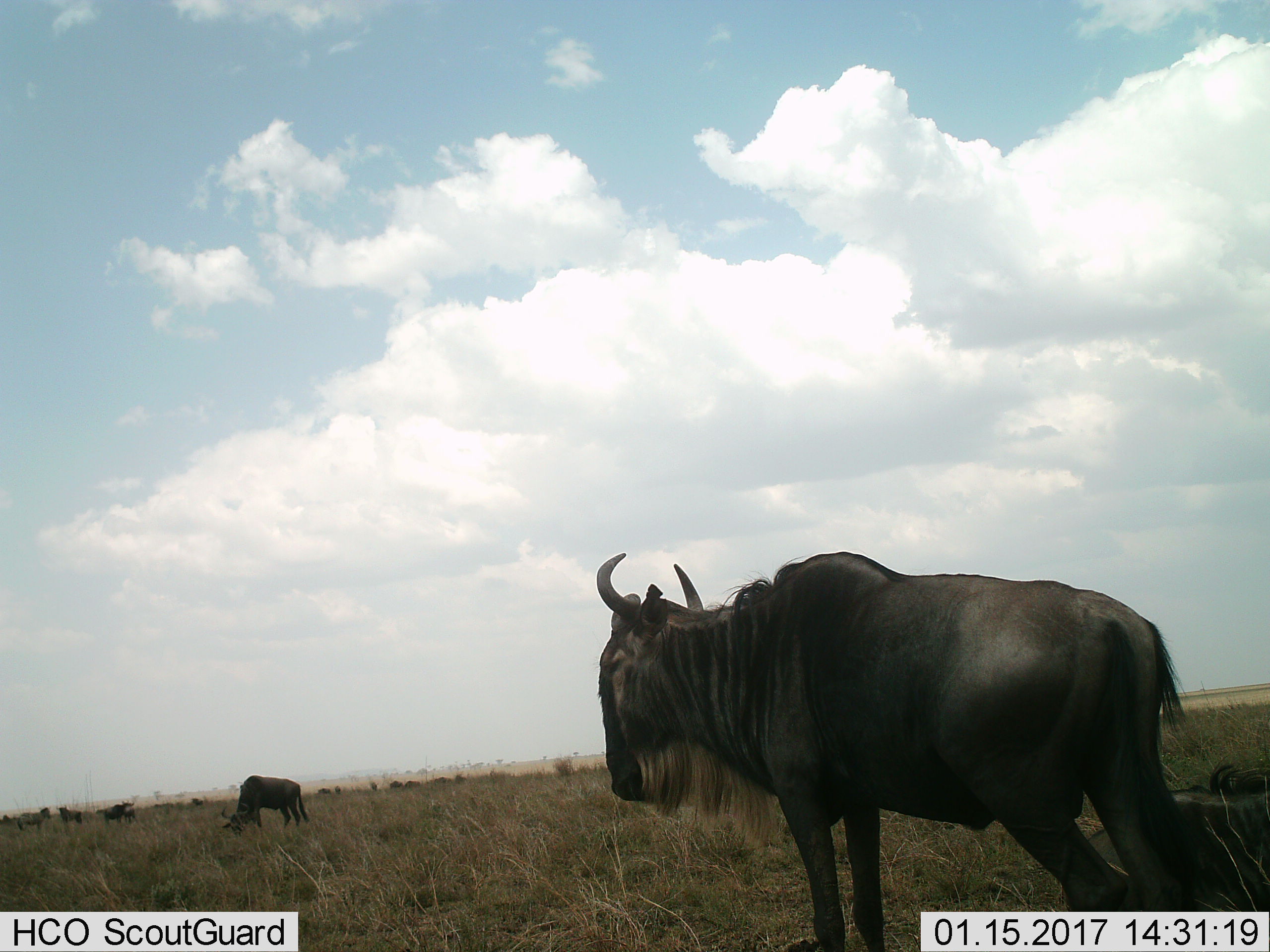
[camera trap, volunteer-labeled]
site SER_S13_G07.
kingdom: Animalia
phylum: Chordata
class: Mammalia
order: Artiodactyla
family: Bovidae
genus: Connochaetes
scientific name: Connochaetes taurinus taurinus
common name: blue wildebeest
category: wildebeestblue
Wildebeestblue (blue wildebeest) (Connochaetes taurinus taurinus), count 7. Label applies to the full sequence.